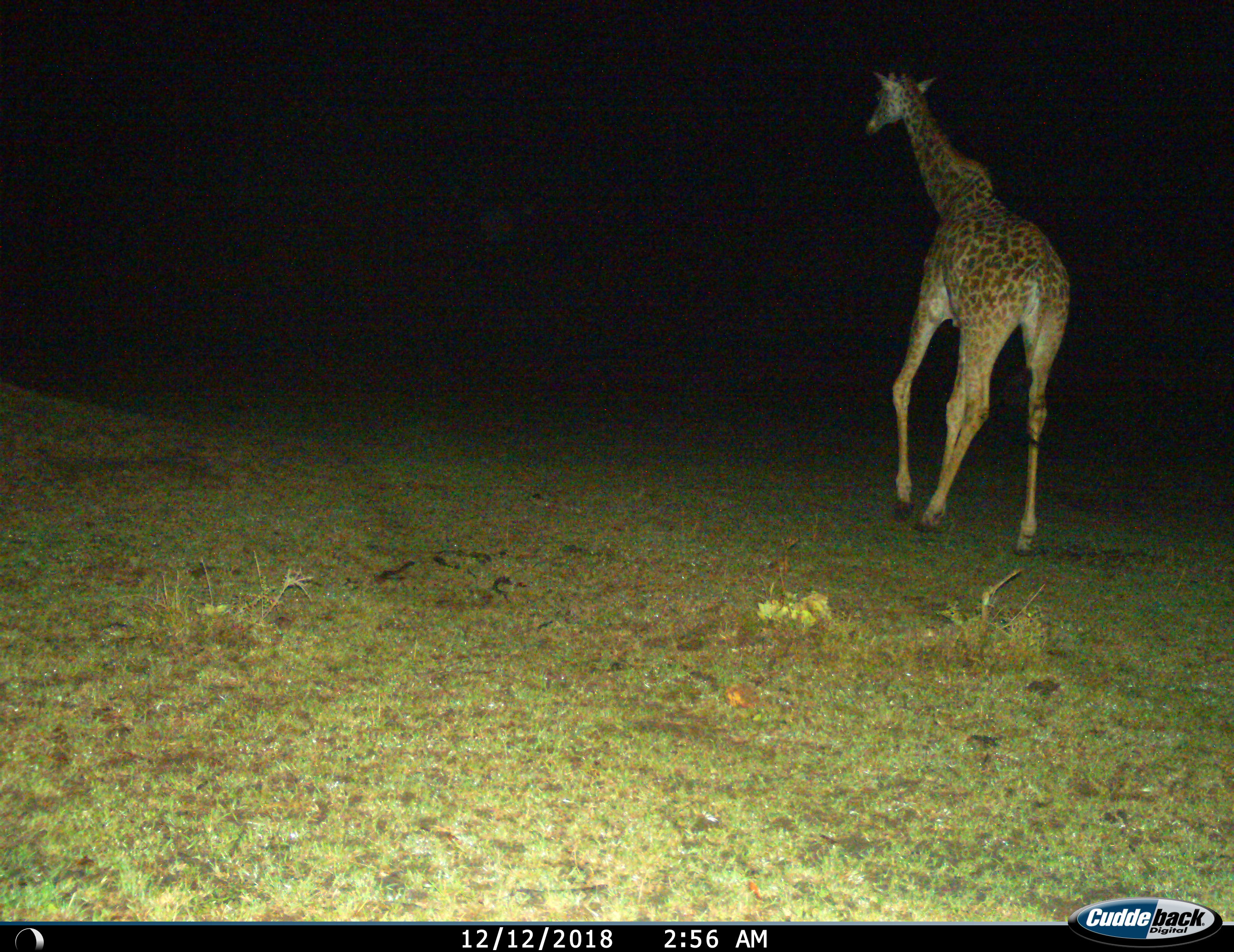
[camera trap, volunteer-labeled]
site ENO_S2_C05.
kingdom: Animalia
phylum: Chordata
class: Mammalia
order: Artiodactyla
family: Giraffidae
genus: Giraffa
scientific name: Giraffa camelopardalis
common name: giraffe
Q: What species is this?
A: Giraffe (Giraffa camelopardalis).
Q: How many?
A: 1.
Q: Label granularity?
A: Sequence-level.